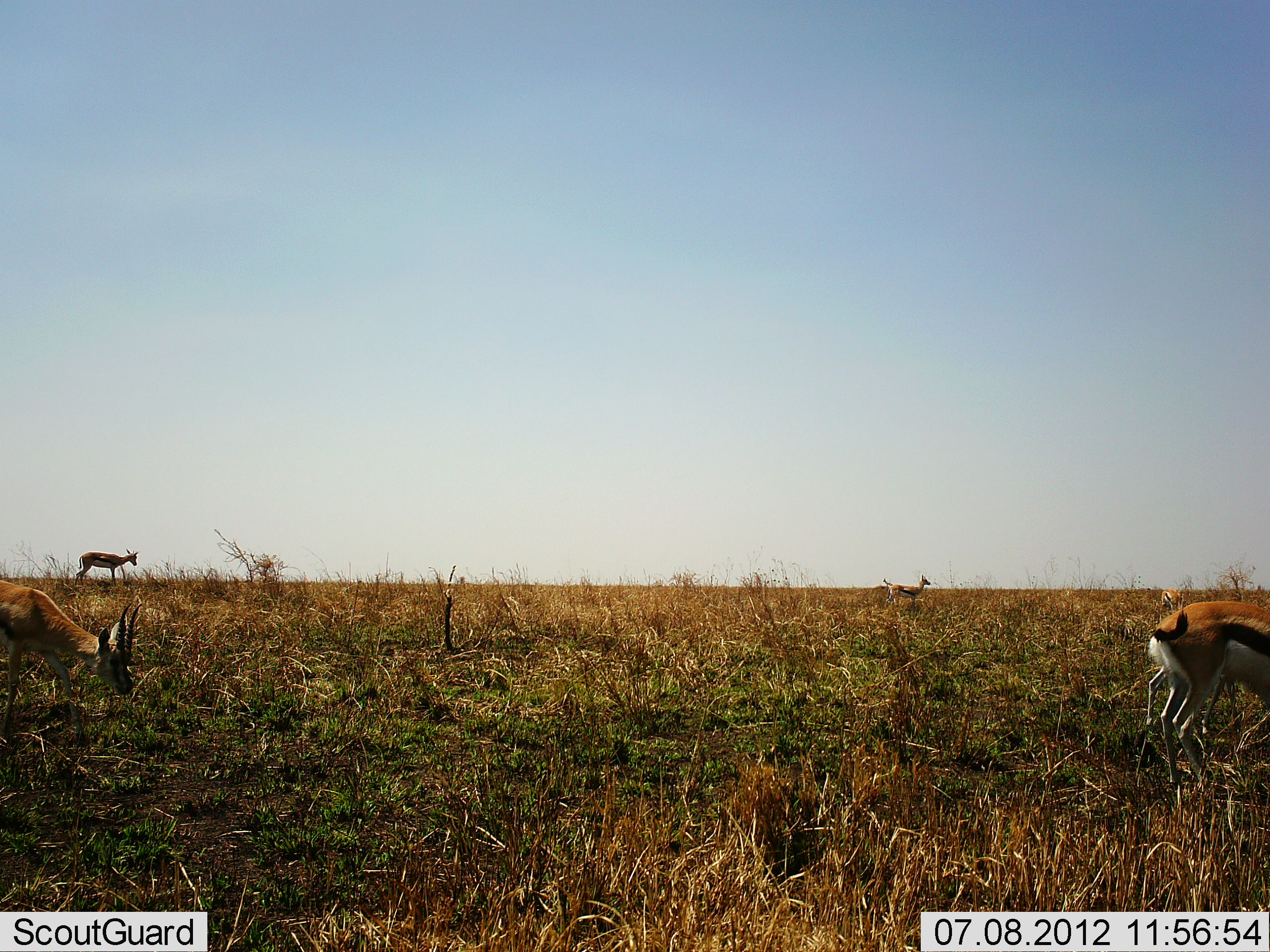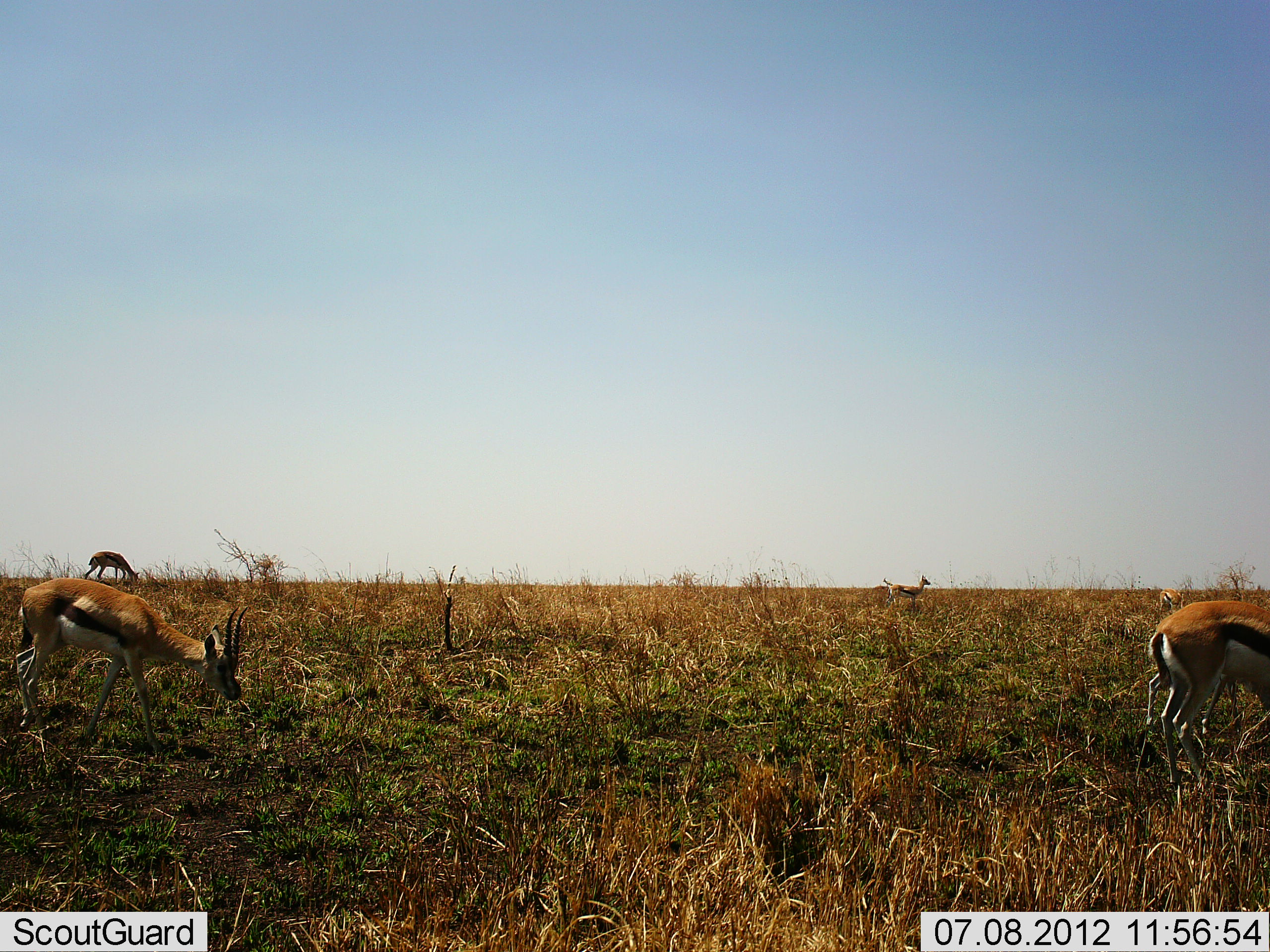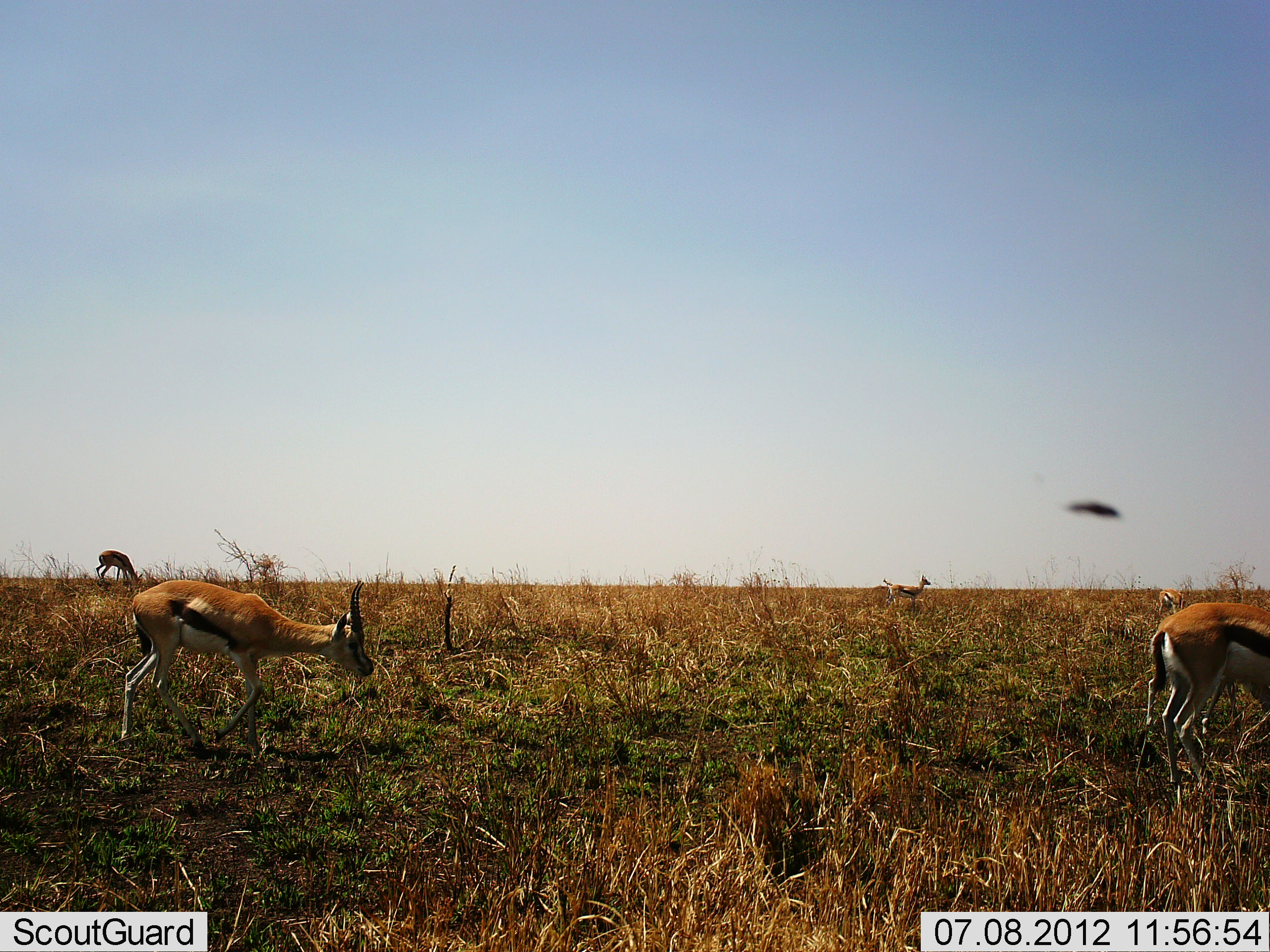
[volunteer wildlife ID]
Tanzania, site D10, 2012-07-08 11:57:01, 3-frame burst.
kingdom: Animalia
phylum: Chordata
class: Mammalia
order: Artiodactyla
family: Bovidae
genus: Eudorcas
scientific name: Eudorcas thomsonii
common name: thomson's gazelle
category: gazellethomsons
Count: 5.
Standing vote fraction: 45%.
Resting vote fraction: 0%.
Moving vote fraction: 64%.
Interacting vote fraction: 0%.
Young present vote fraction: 9%.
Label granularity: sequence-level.